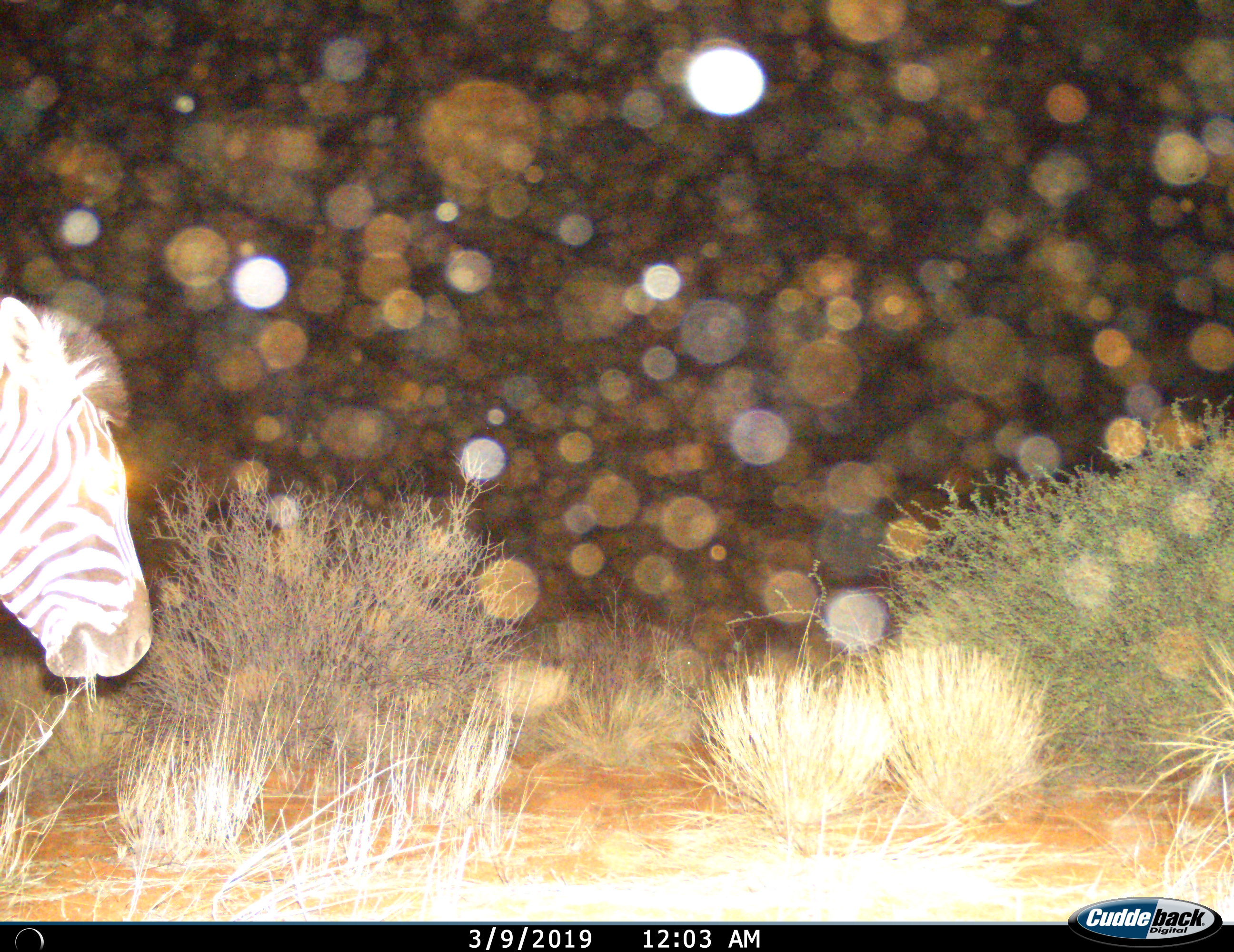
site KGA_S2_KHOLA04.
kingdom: Animalia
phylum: Chordata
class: Mammalia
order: Perissodactyla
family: Equidae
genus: Equus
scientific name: Equus quagga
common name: plains zebra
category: zebraplains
Zebraplains (plains zebra) (Equus quagga), count 1. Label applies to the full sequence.